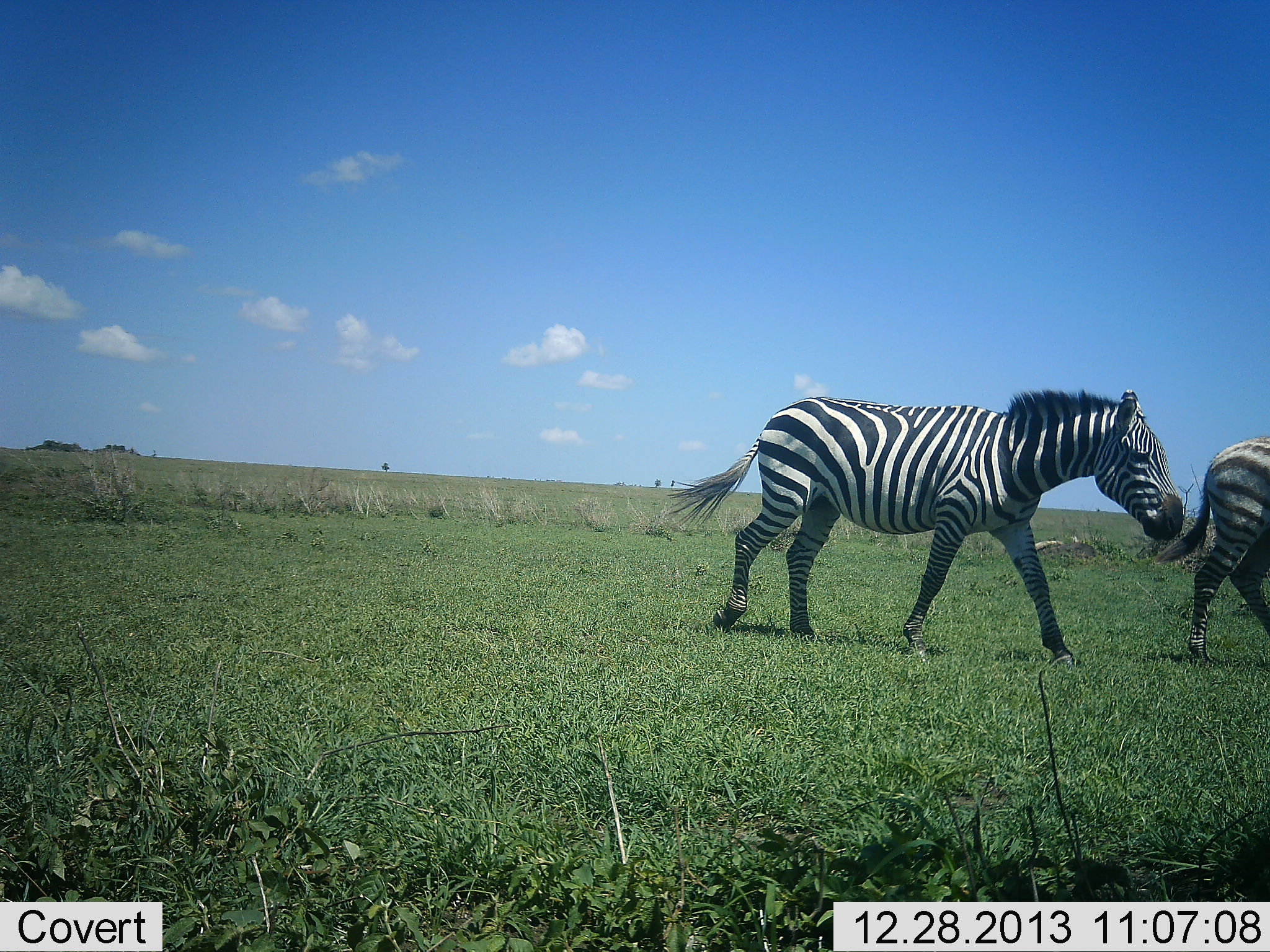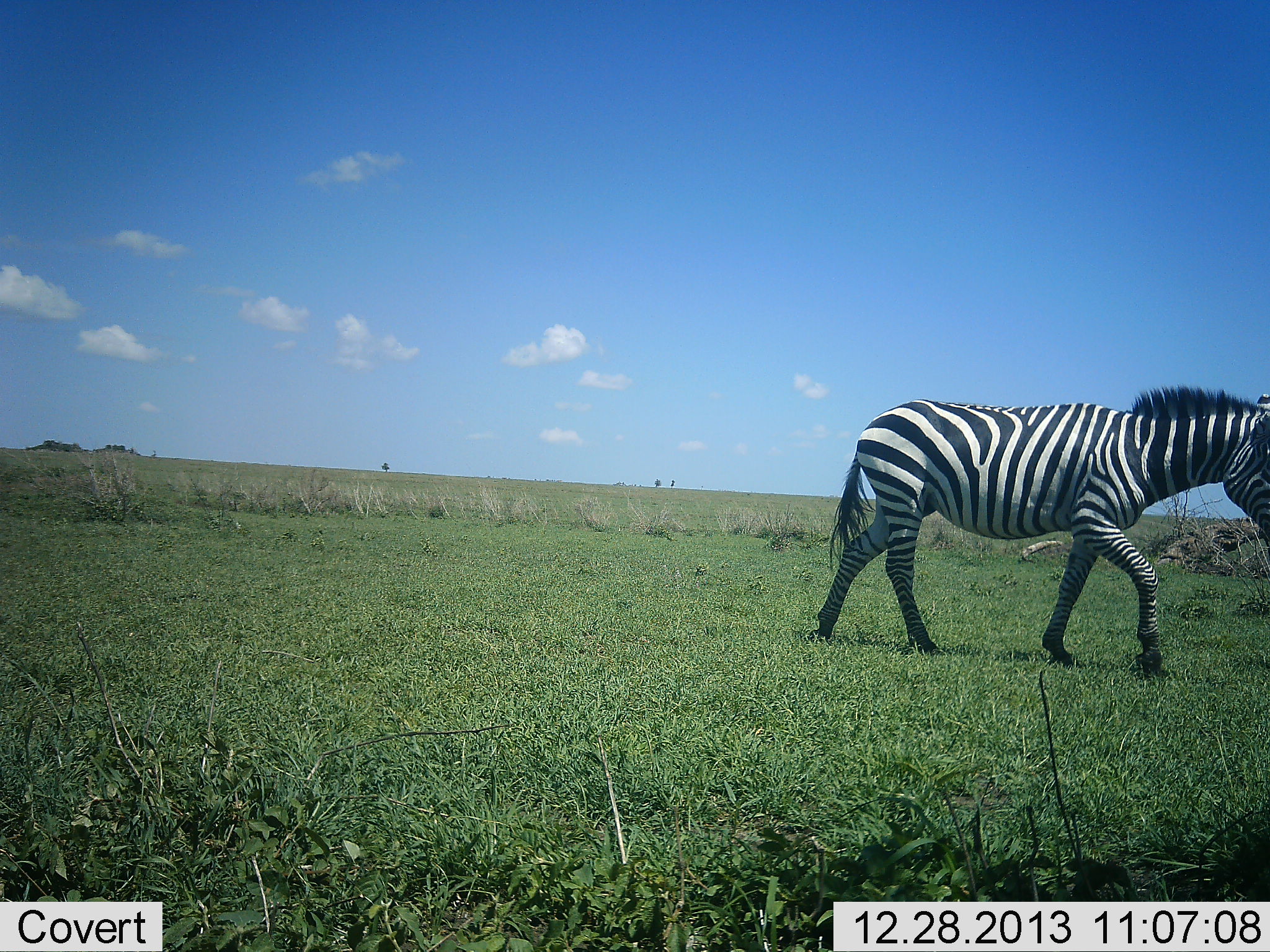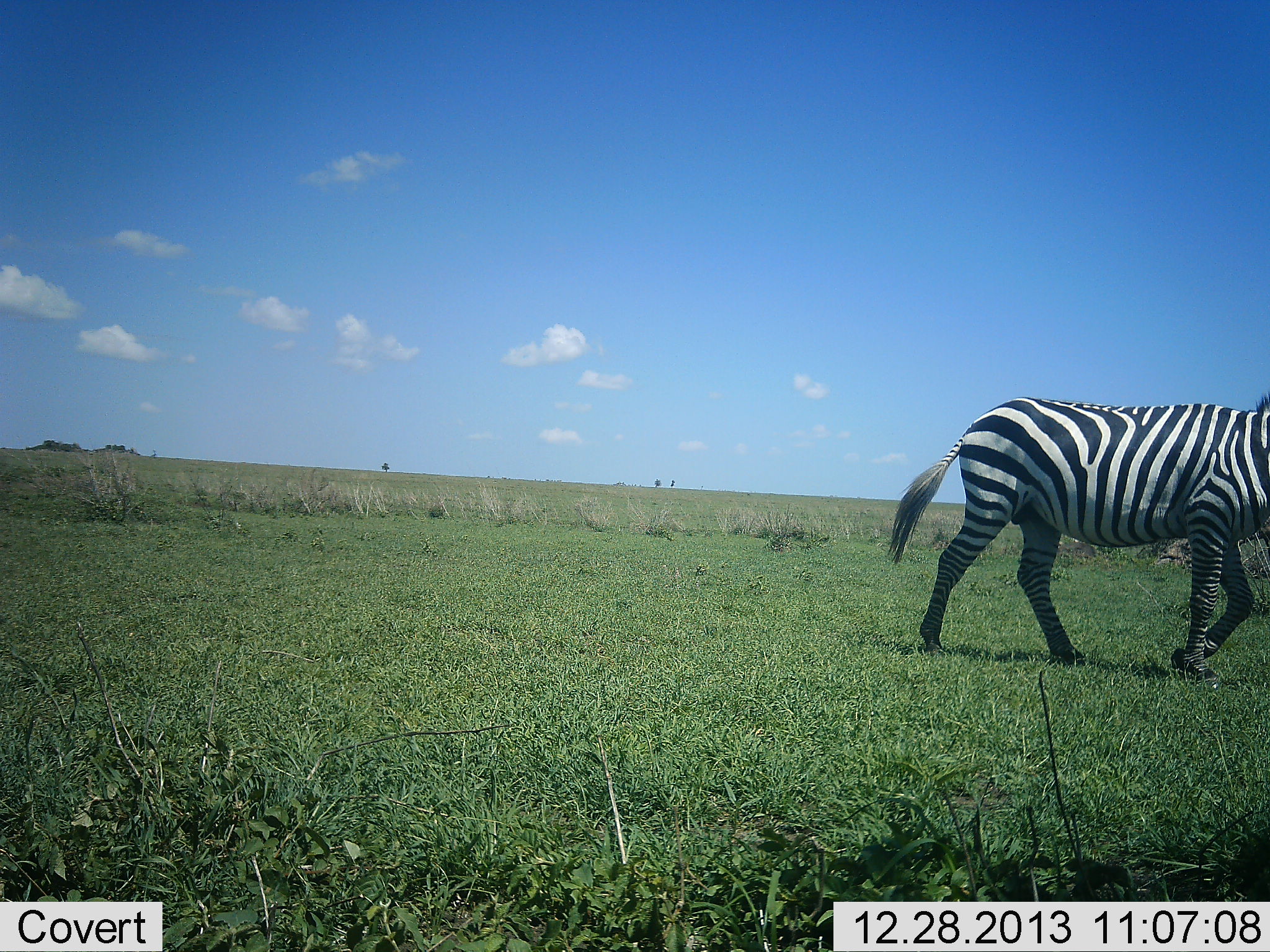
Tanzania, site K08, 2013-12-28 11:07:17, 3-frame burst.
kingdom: Animalia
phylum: Chordata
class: Mammalia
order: Perissodactyla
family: Equidae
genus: Equus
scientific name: Equus quagga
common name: plains zebra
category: zebra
Zebra (plains zebra) (Equus quagga), count 2. Behavior (volunteer vote fractions): standing 0%, resting 0%, moving 100%, interacting 0%. Young present (vote fraction): 0%. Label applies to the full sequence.